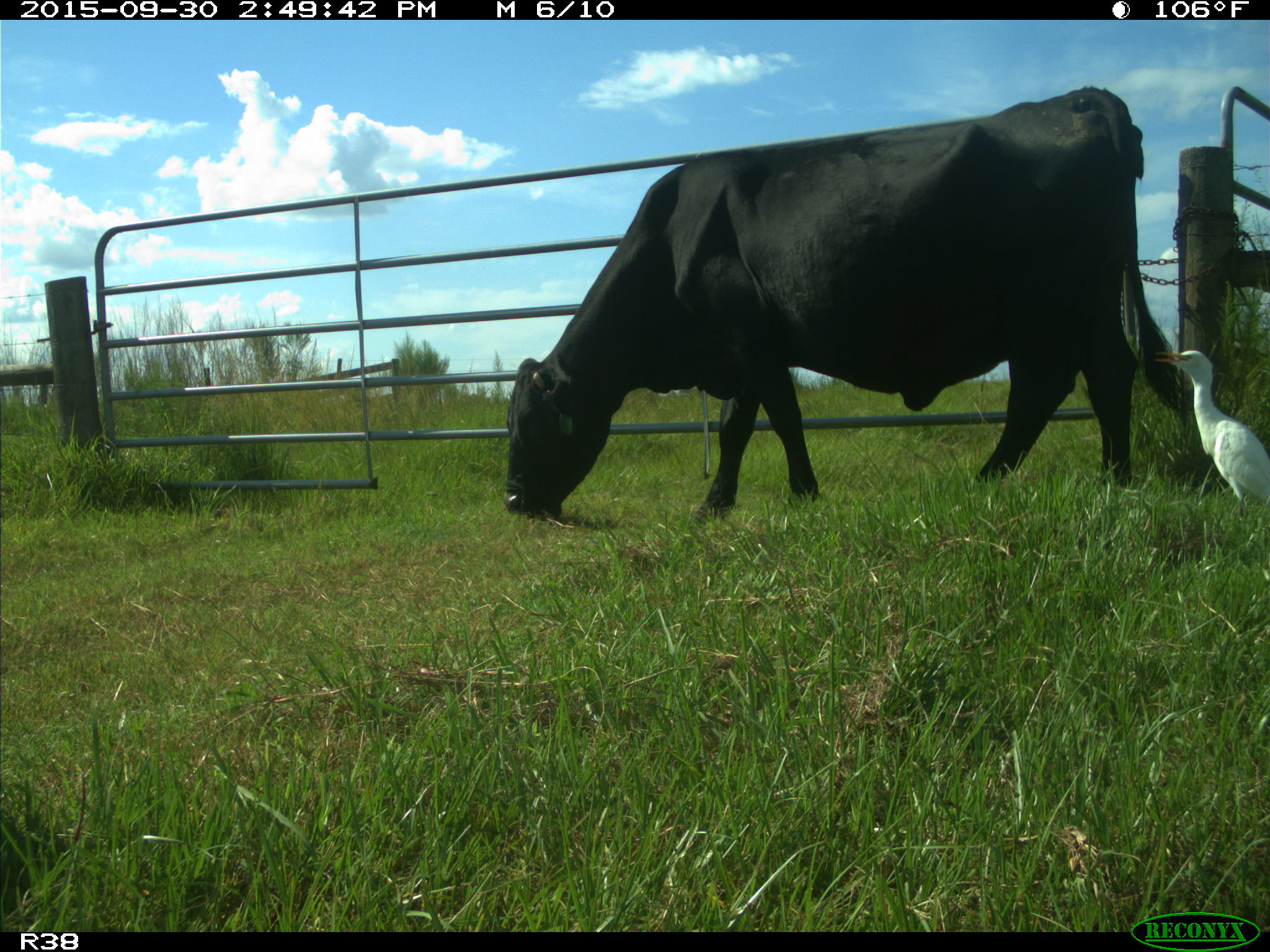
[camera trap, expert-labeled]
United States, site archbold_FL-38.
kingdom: Animalia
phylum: Chordata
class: Mammalia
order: Artiodactyla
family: Bovidae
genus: Bos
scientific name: Bos taurus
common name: domestic cow